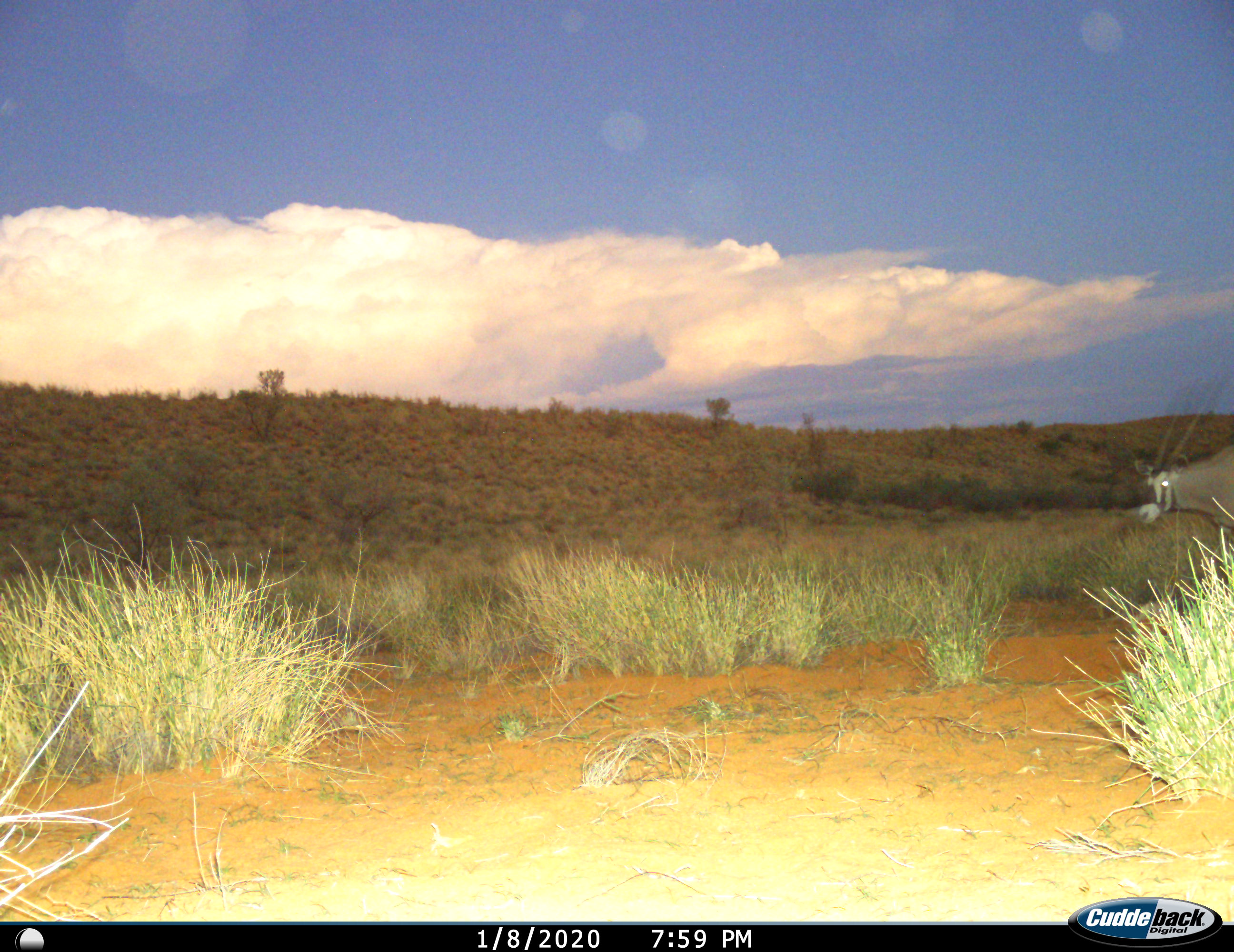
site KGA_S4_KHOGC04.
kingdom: Animalia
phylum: Chordata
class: Mammalia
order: Artiodactyla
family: Bovidae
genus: Oryx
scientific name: Oryx gazella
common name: gemsbok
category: oryx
Oryx (gemsbok) (Oryx gazella), count 1. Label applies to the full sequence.